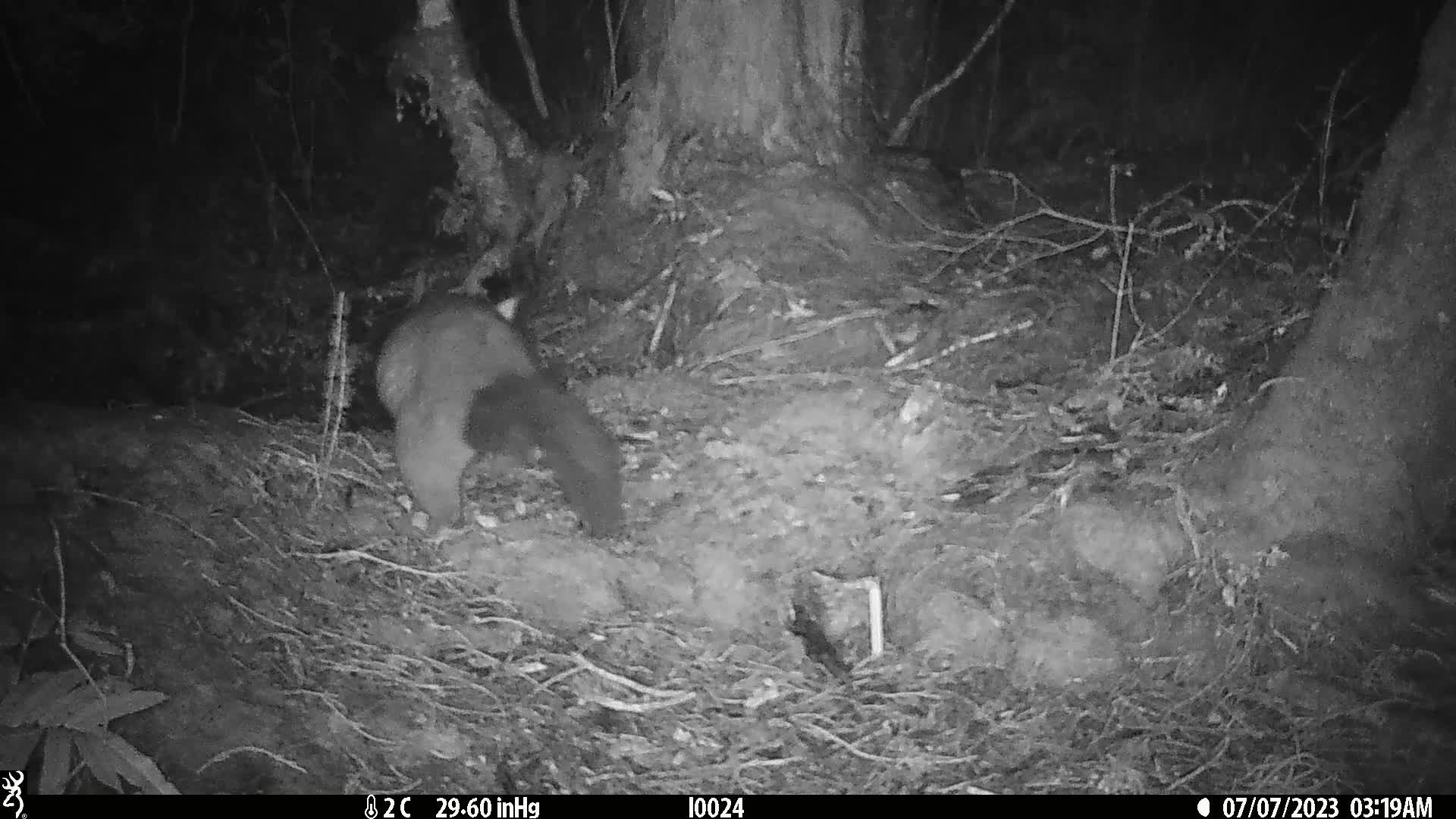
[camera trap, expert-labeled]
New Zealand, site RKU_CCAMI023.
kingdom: Animalia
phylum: Chordata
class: Mammalia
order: Diprotodontia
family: Phalangeridae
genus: Trichosurus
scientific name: Trichosurus vulpecula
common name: common brushtail possum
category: possum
Possum (common brushtail possum) (Trichosurus vulpecula).